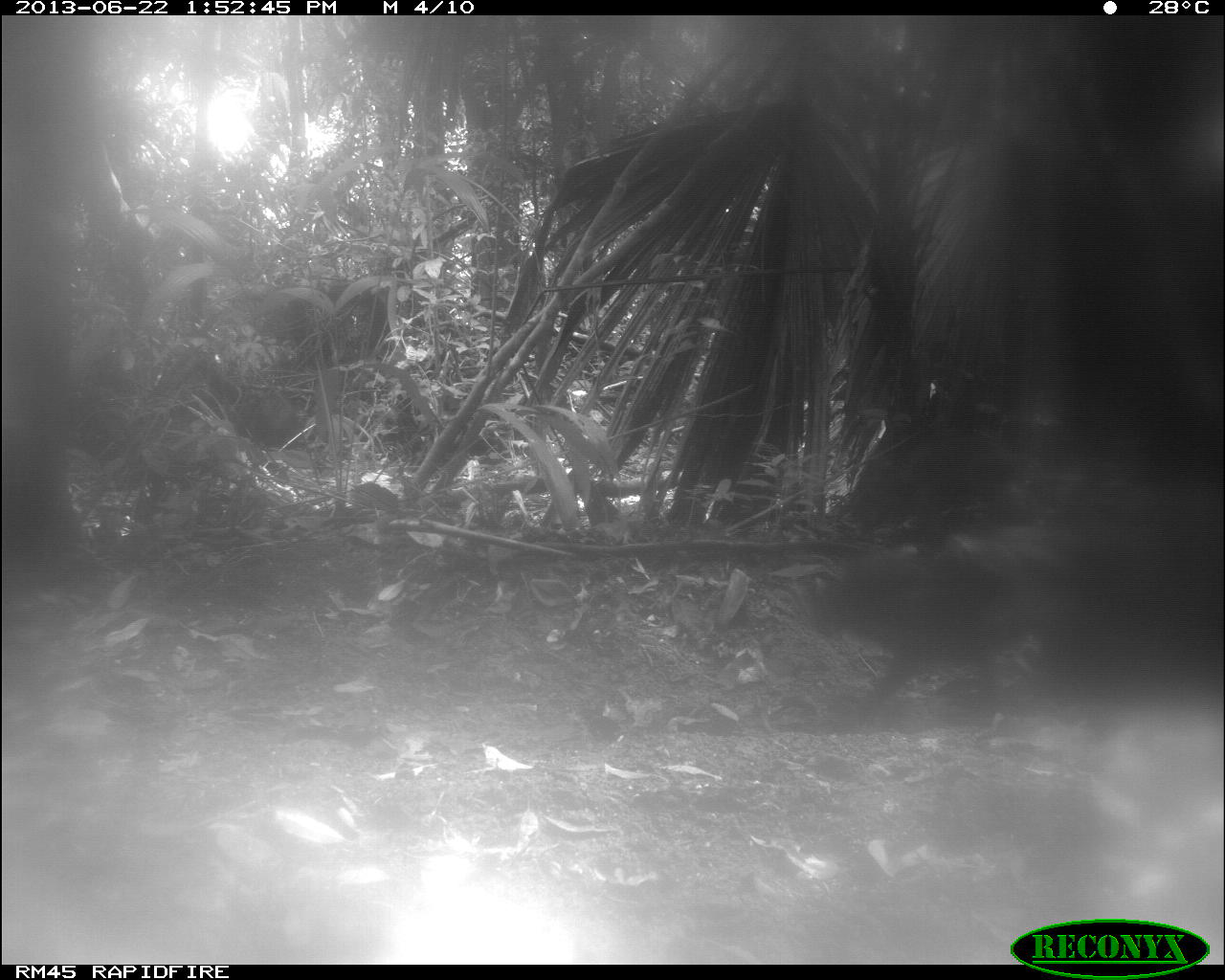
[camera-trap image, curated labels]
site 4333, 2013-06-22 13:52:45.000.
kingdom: Animalia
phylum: Chordata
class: Mammalia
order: Artiodactyla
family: Tayassuidae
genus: Tayassu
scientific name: Tayassu pecari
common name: white-lipped peccary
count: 3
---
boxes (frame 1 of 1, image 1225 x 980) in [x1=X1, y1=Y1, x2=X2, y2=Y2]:
tayassu pecari: [x1=809, y1=534, x2=1066, y2=713]